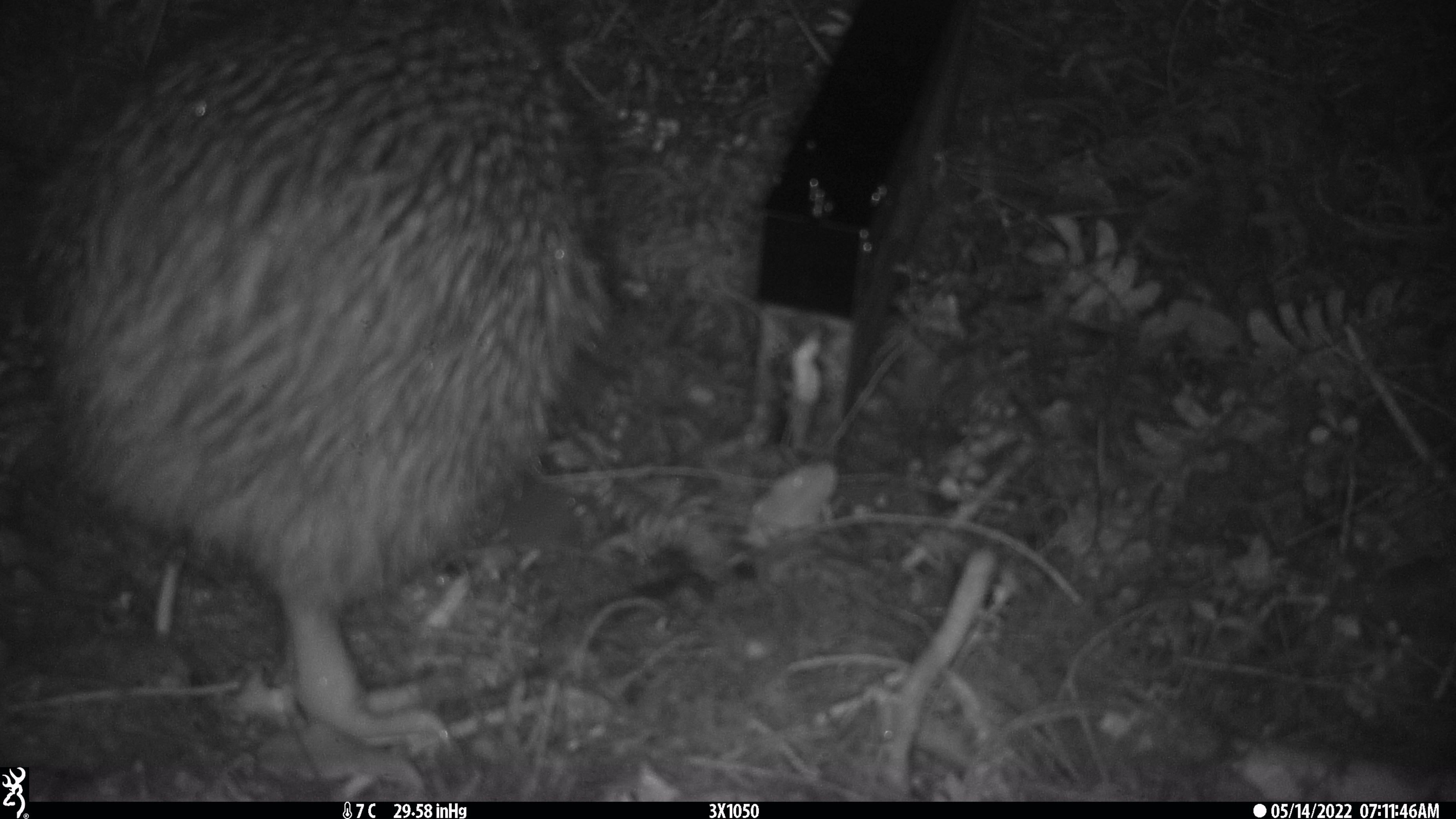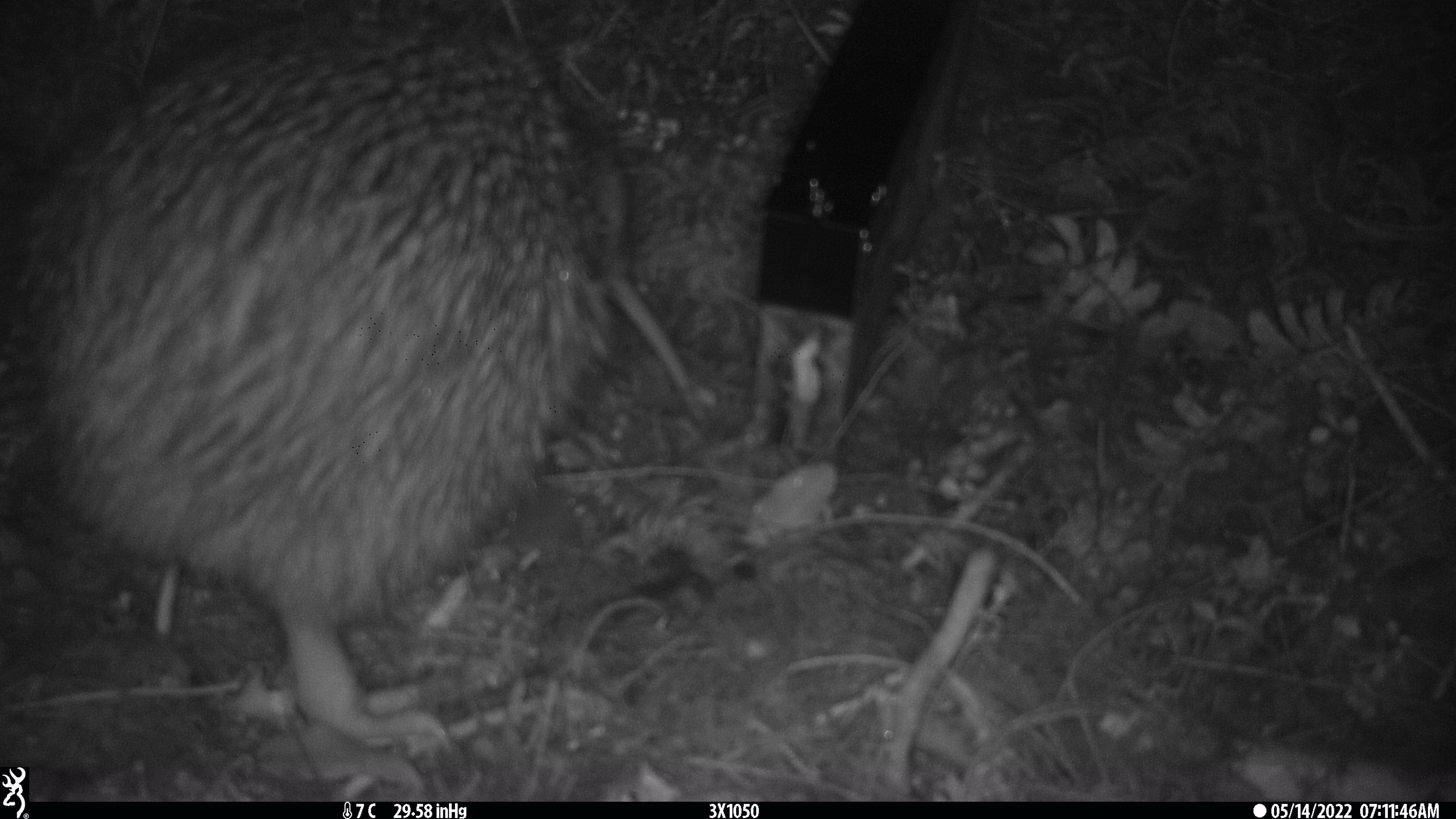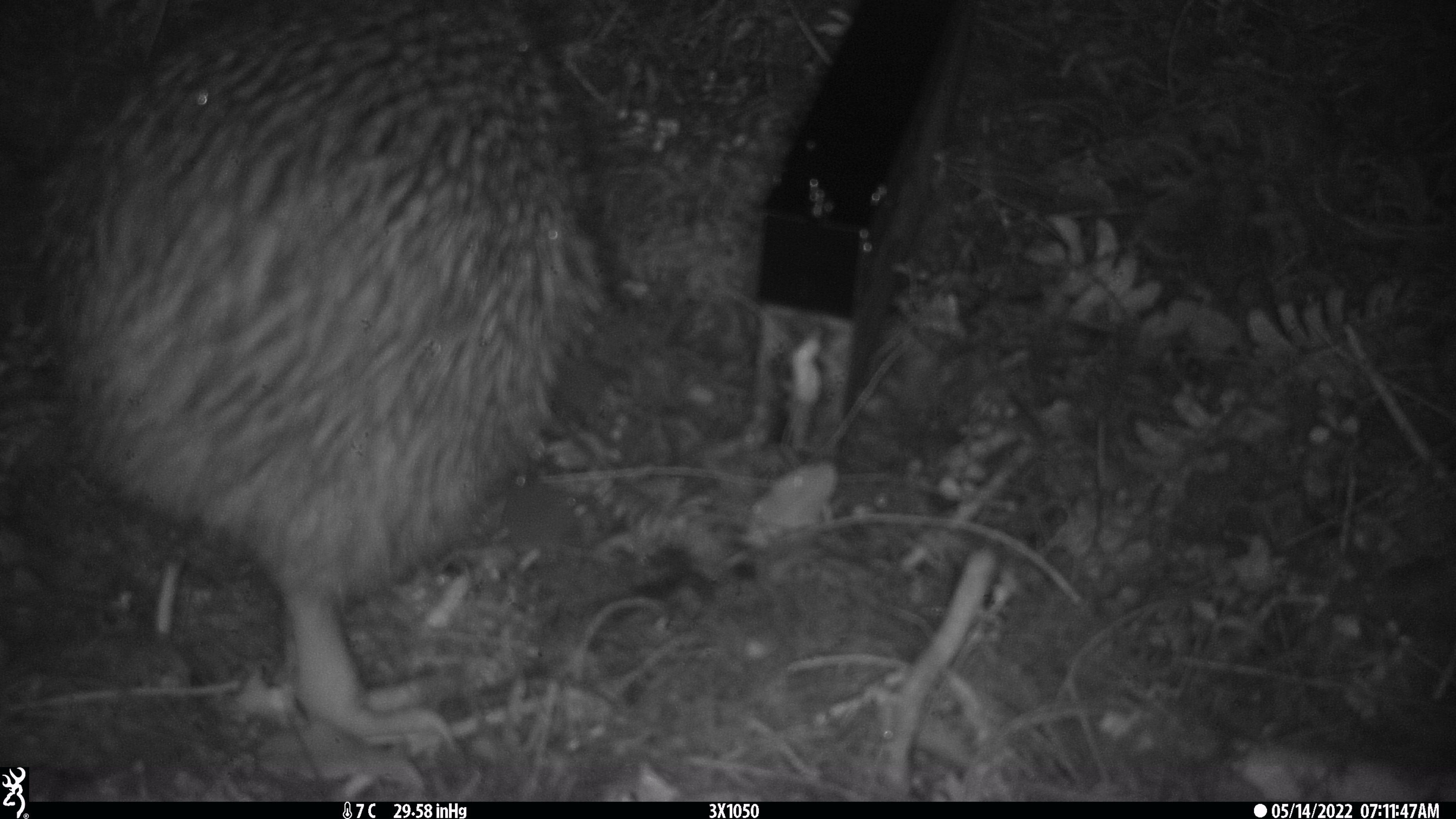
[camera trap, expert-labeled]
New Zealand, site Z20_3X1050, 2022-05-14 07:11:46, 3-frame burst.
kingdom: Animalia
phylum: Chordata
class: Aves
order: Apterygiformes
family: Apterygidae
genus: Apteryx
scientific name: Apteryx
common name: kiwi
Kiwi (Apteryx).